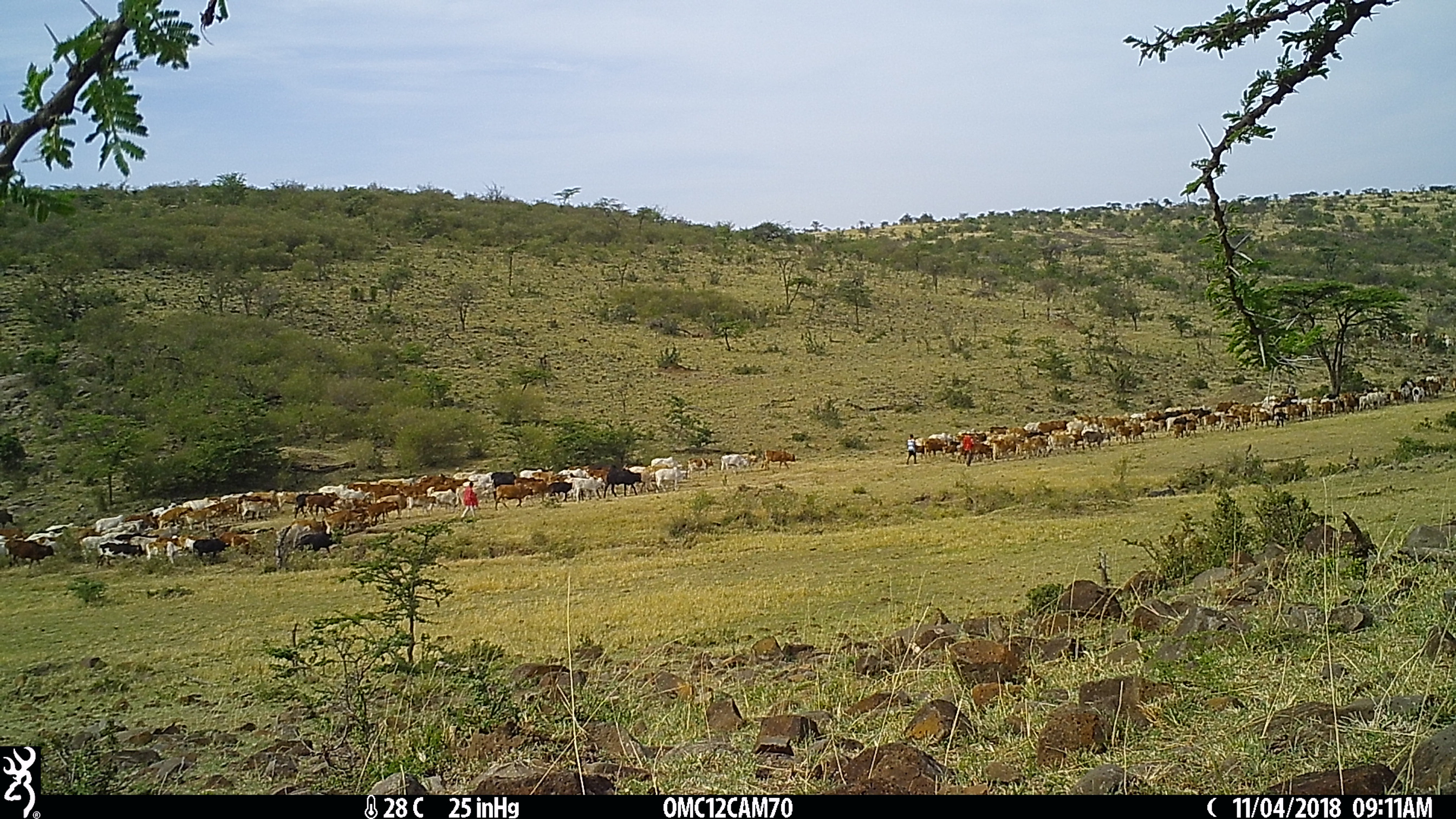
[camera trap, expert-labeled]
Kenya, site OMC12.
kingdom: Animalia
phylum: Chordata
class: Mammalia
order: Artiodactyla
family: Bovidae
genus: Bos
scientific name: Bos taurus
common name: cattle